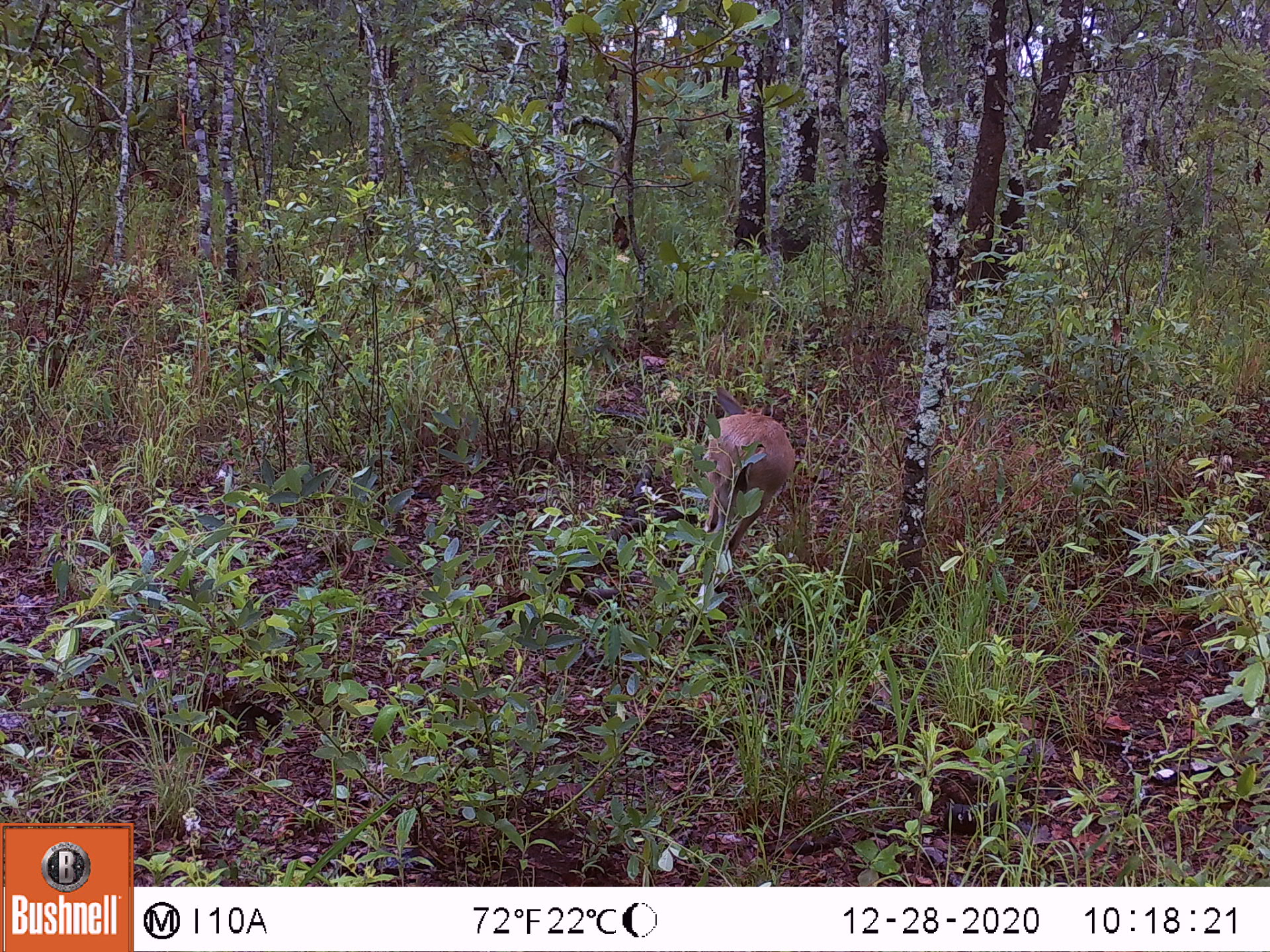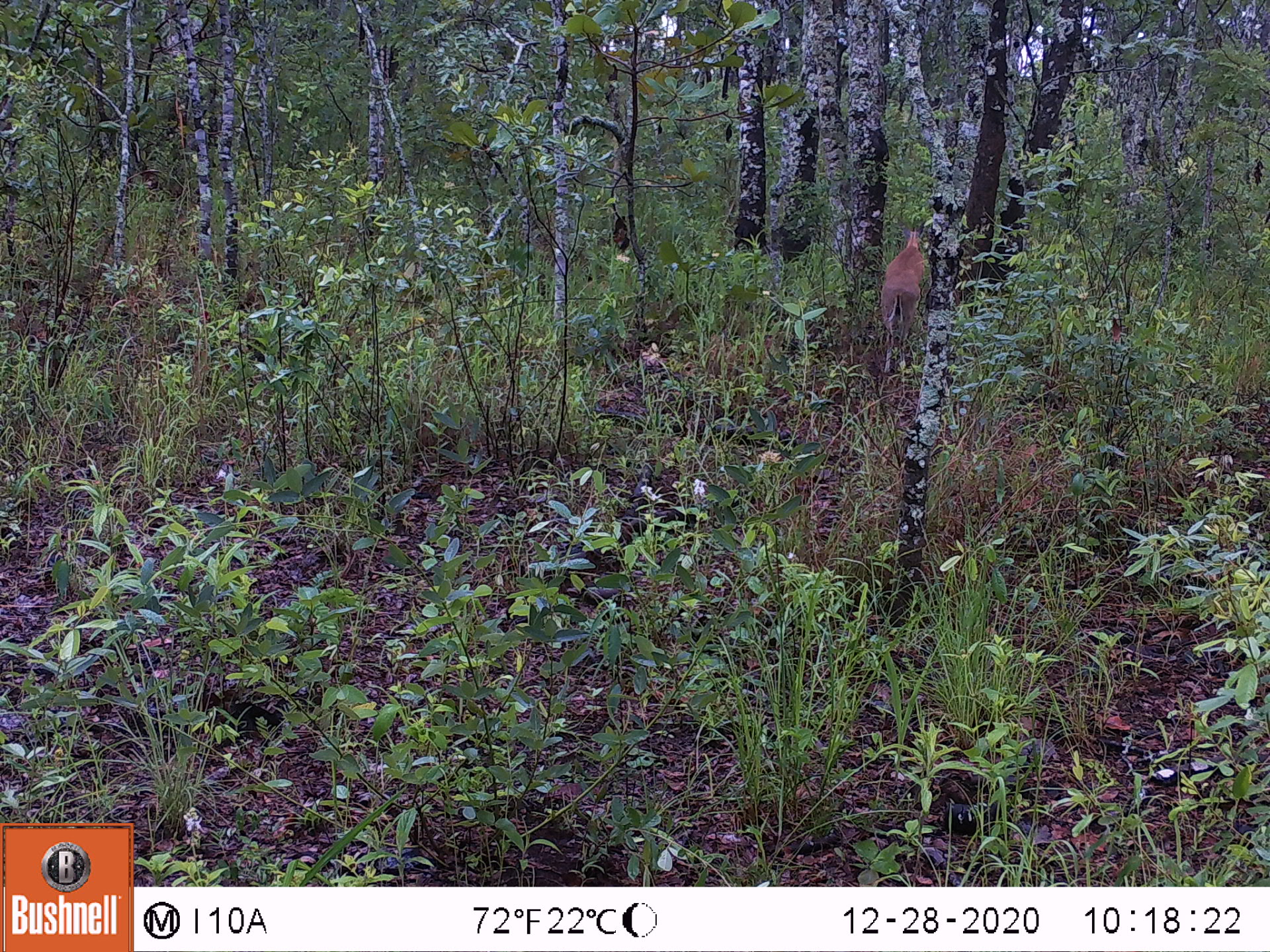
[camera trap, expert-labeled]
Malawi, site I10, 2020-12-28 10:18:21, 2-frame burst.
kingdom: Animalia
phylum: Chordata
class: Mammalia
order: Artiodactyla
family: Bovidae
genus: Sylvicapra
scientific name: Sylvicapra grimmia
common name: common duiker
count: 1